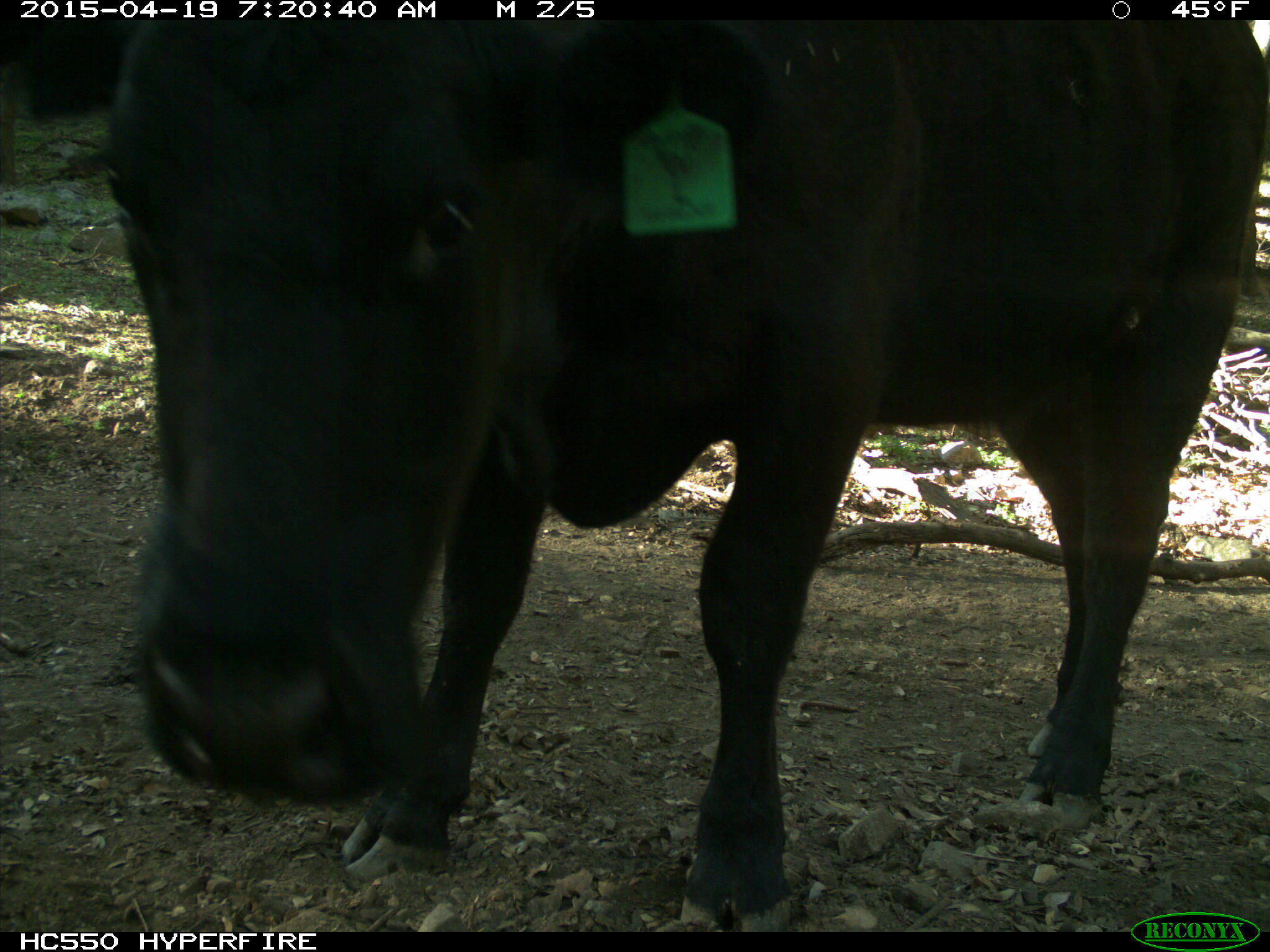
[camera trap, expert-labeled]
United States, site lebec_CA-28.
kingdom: Animalia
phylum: Chordata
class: Mammalia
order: Artiodactyla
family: Bovidae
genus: Bos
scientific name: Bos taurus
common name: domestic cow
Bos taurus (domestic cow).